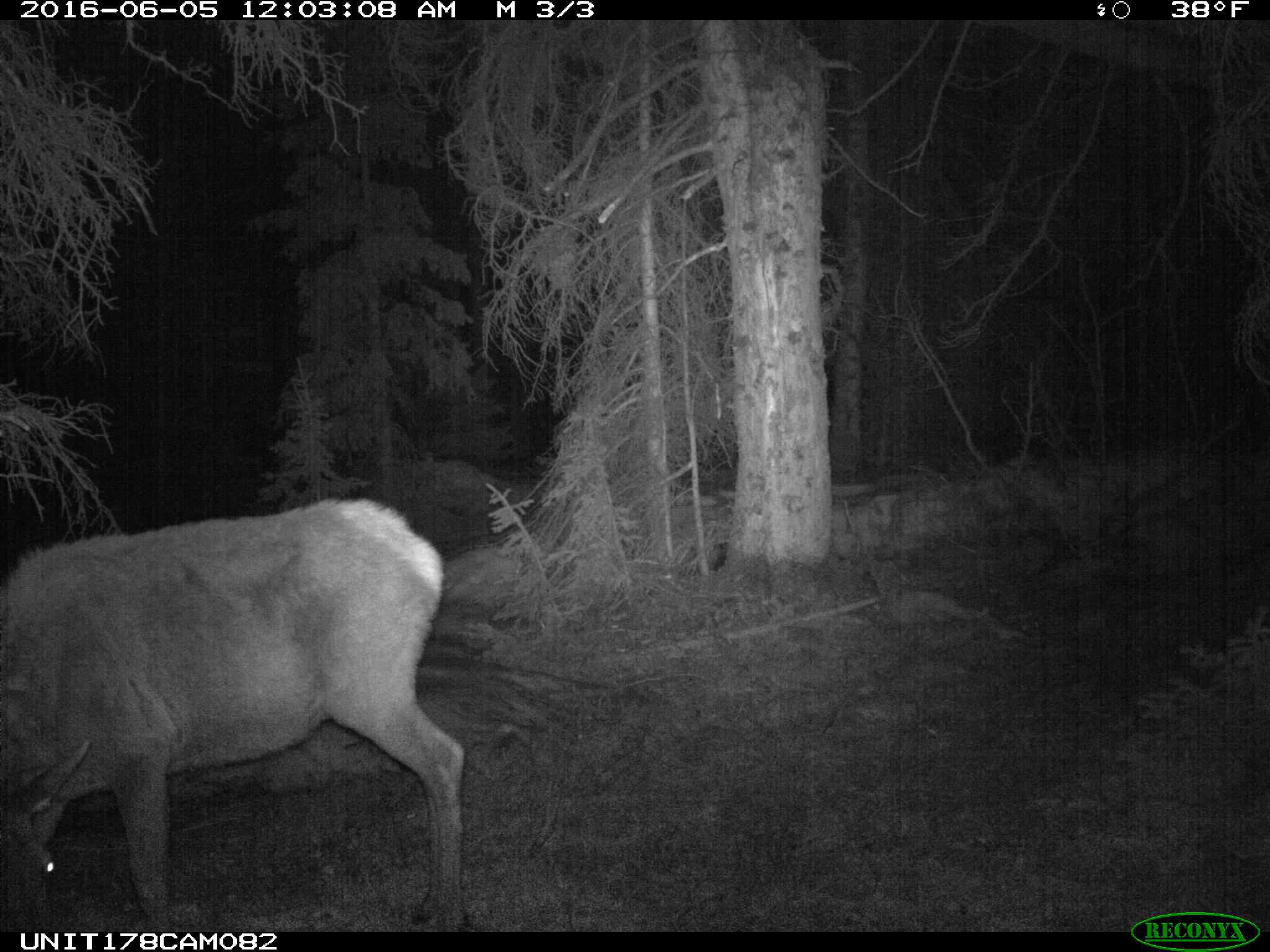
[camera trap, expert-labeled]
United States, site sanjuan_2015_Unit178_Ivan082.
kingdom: Animalia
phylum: Chordata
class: Mammalia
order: Artiodactyla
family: Cervidae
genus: Cervus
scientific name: Cervus elaphus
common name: red deer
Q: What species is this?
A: Cervus elaphus (red deer).